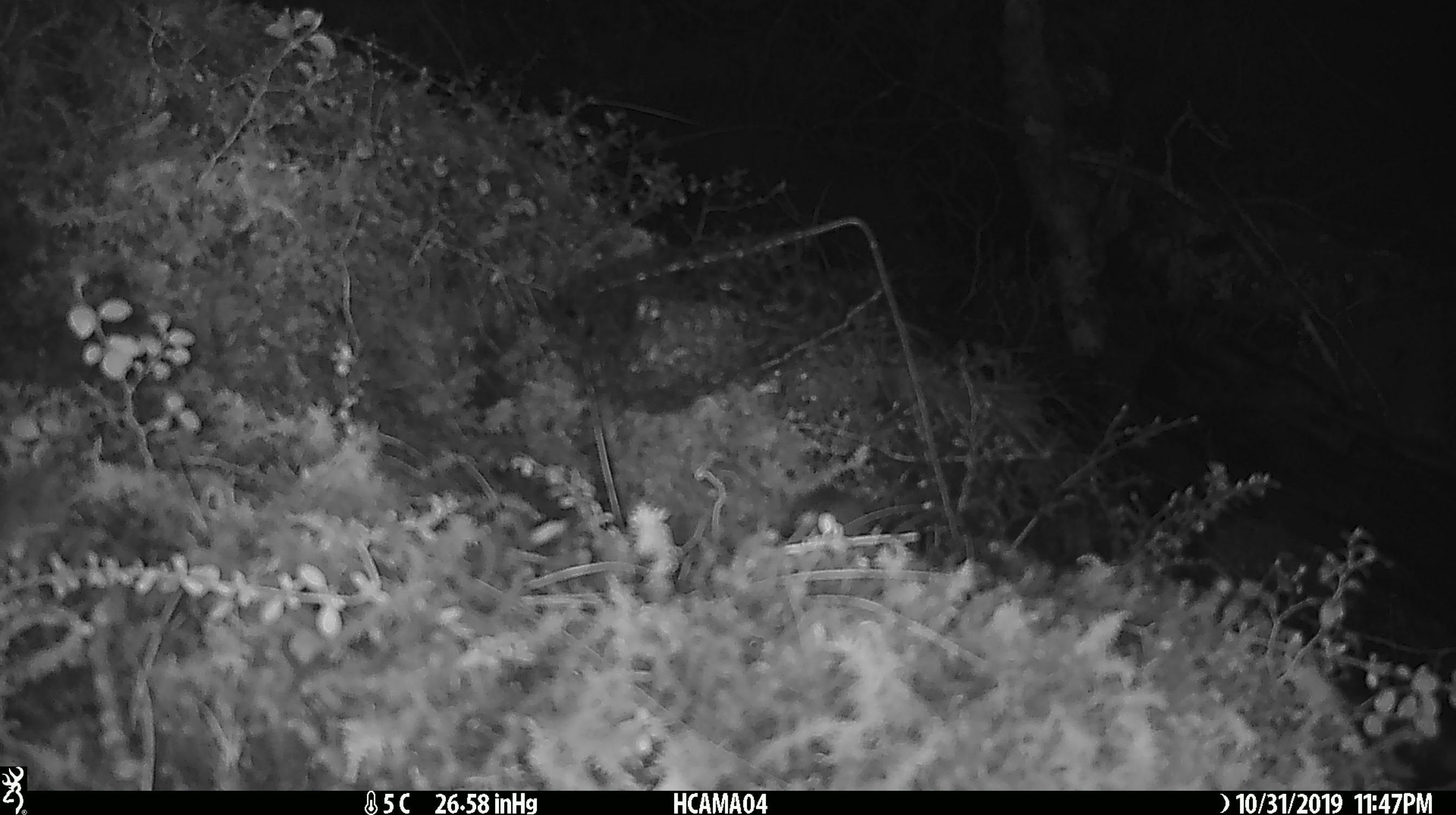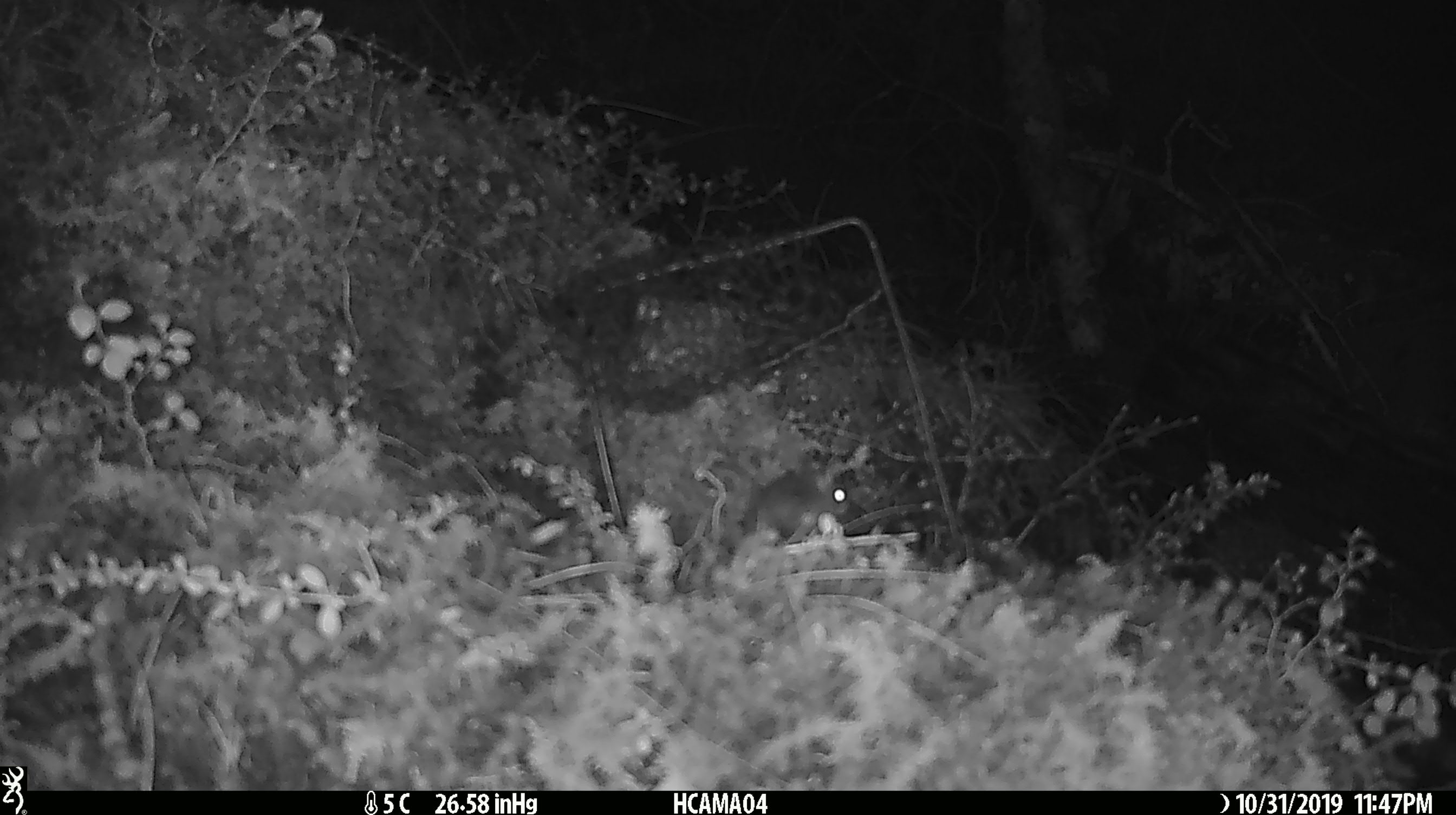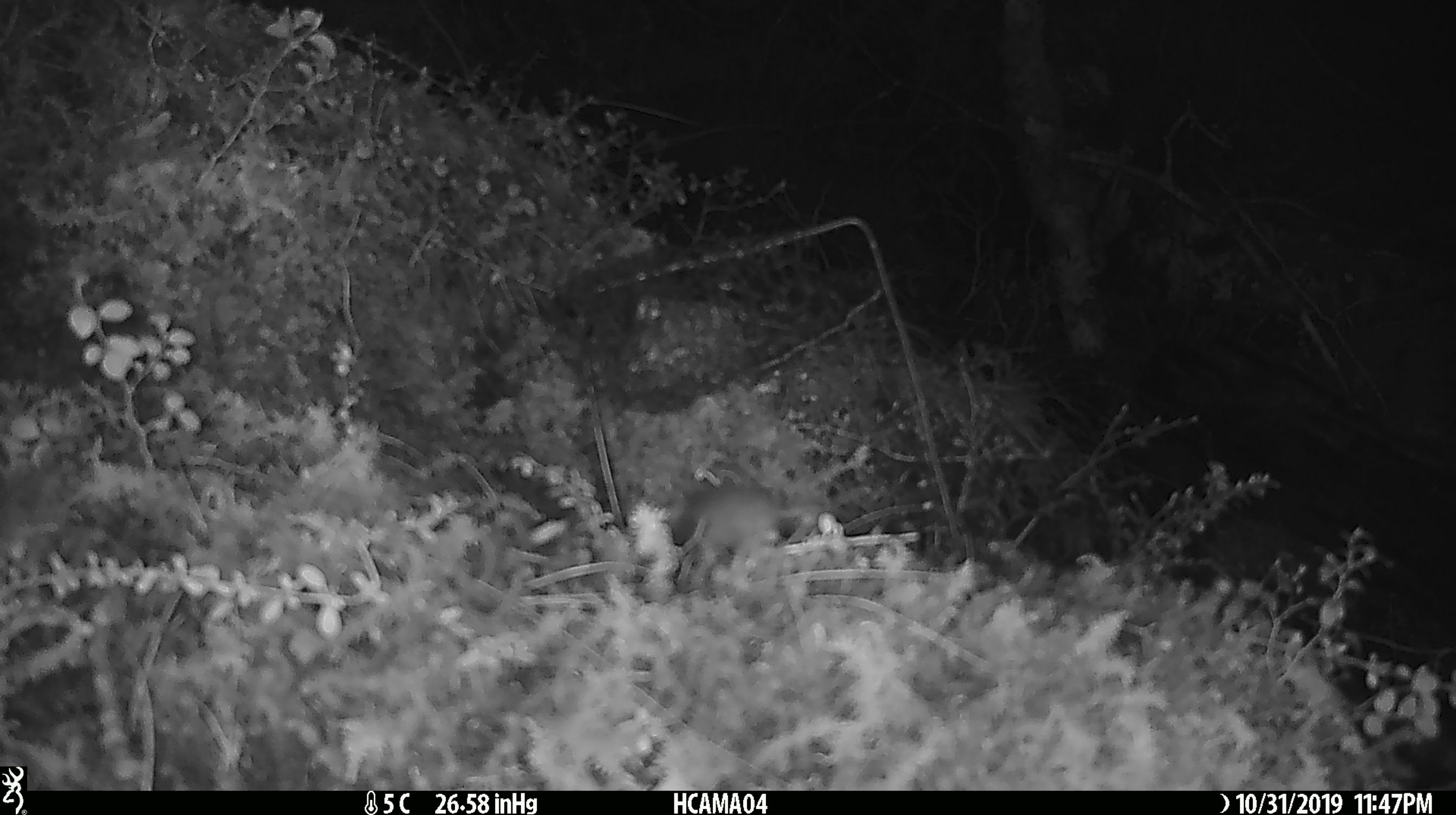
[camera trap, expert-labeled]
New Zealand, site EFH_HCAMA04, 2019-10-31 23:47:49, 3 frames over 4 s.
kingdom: Animalia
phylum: Chordata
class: Mammalia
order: Rodentia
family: Muridae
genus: Mus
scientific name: Mus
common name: mouse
Mouse (Mus).